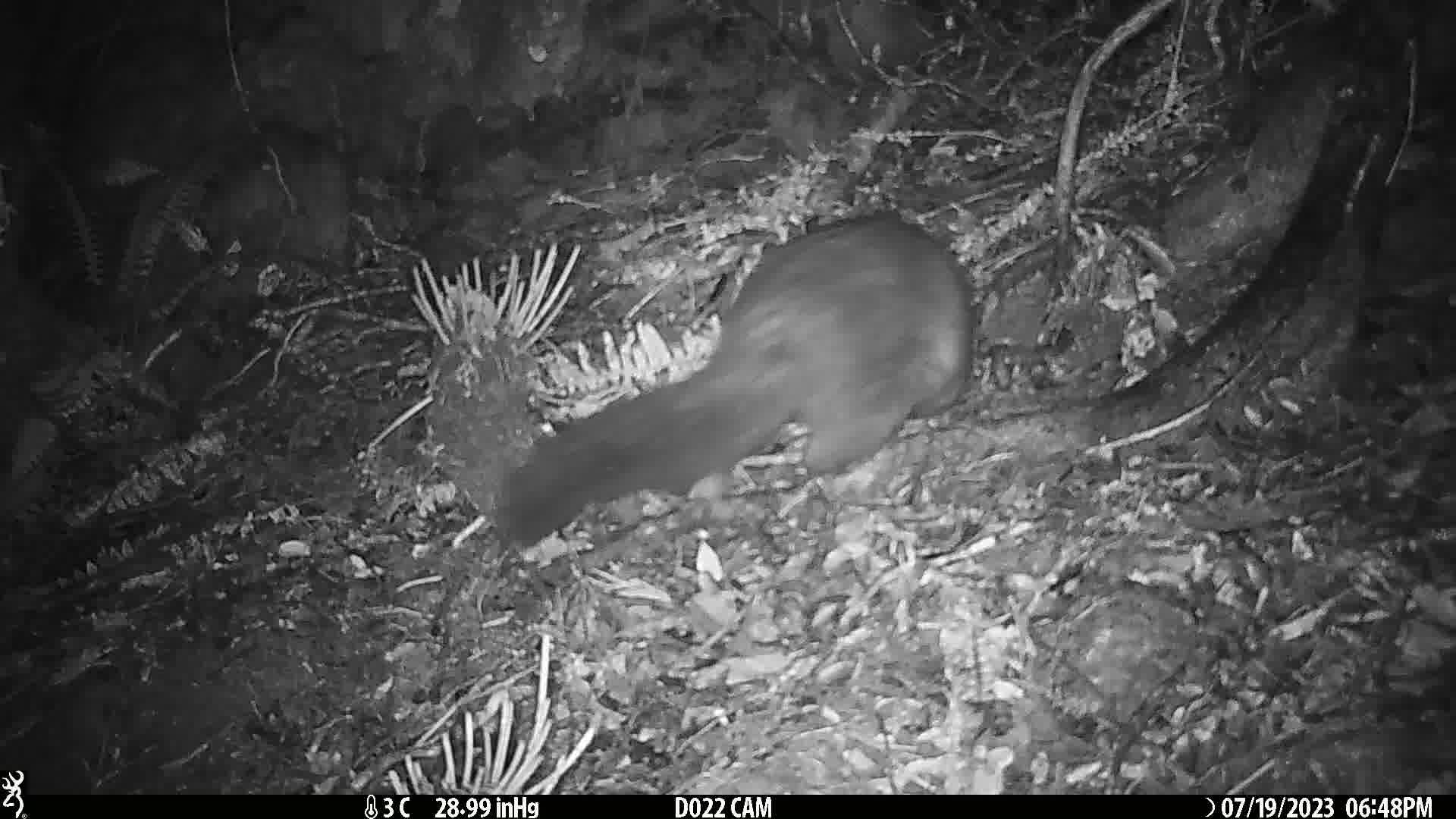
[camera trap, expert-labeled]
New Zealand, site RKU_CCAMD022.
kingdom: Animalia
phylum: Chordata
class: Mammalia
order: Diprotodontia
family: Phalangeridae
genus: Trichosurus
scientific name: Trichosurus vulpecula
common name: common brushtail possum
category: possum